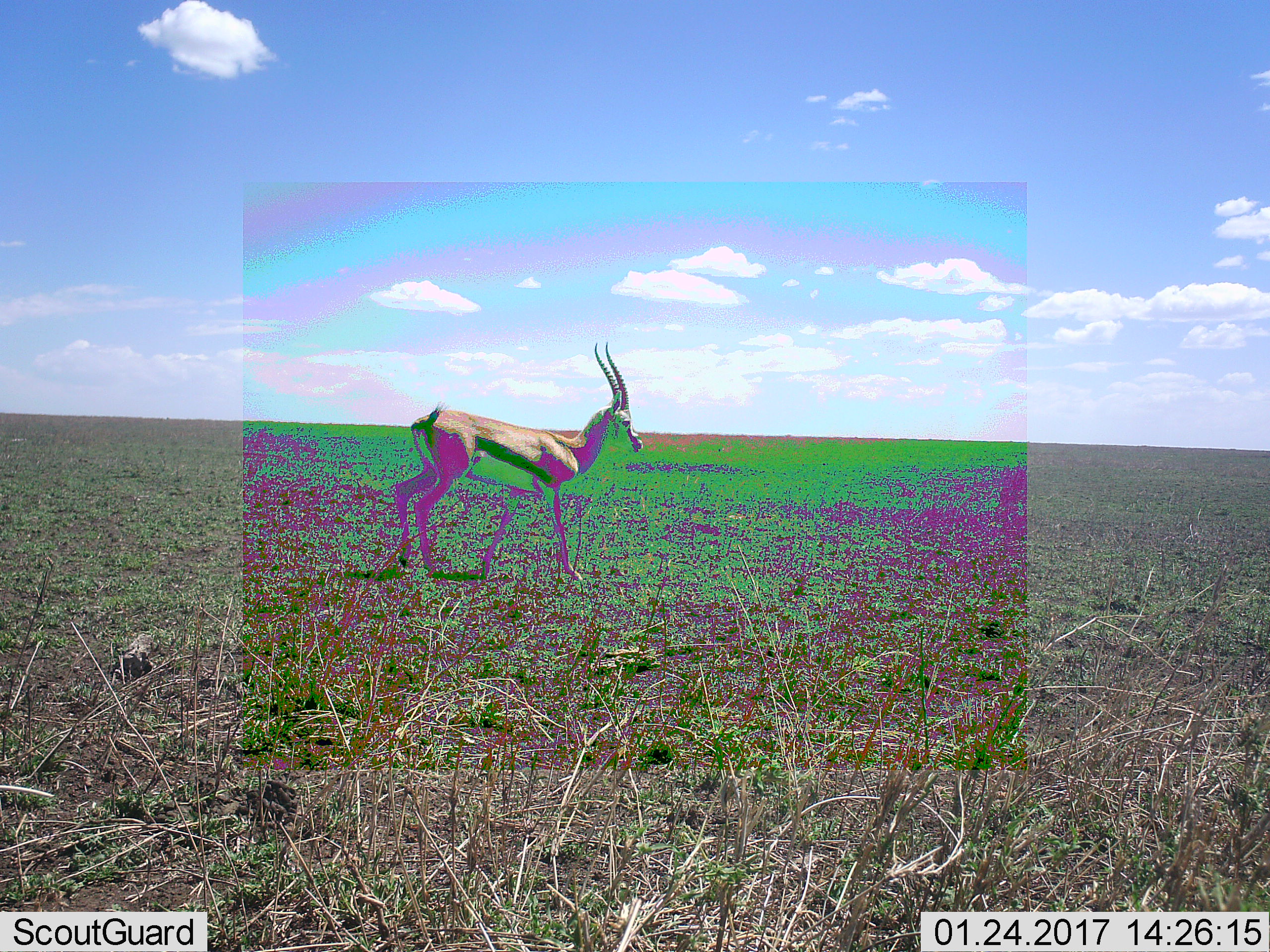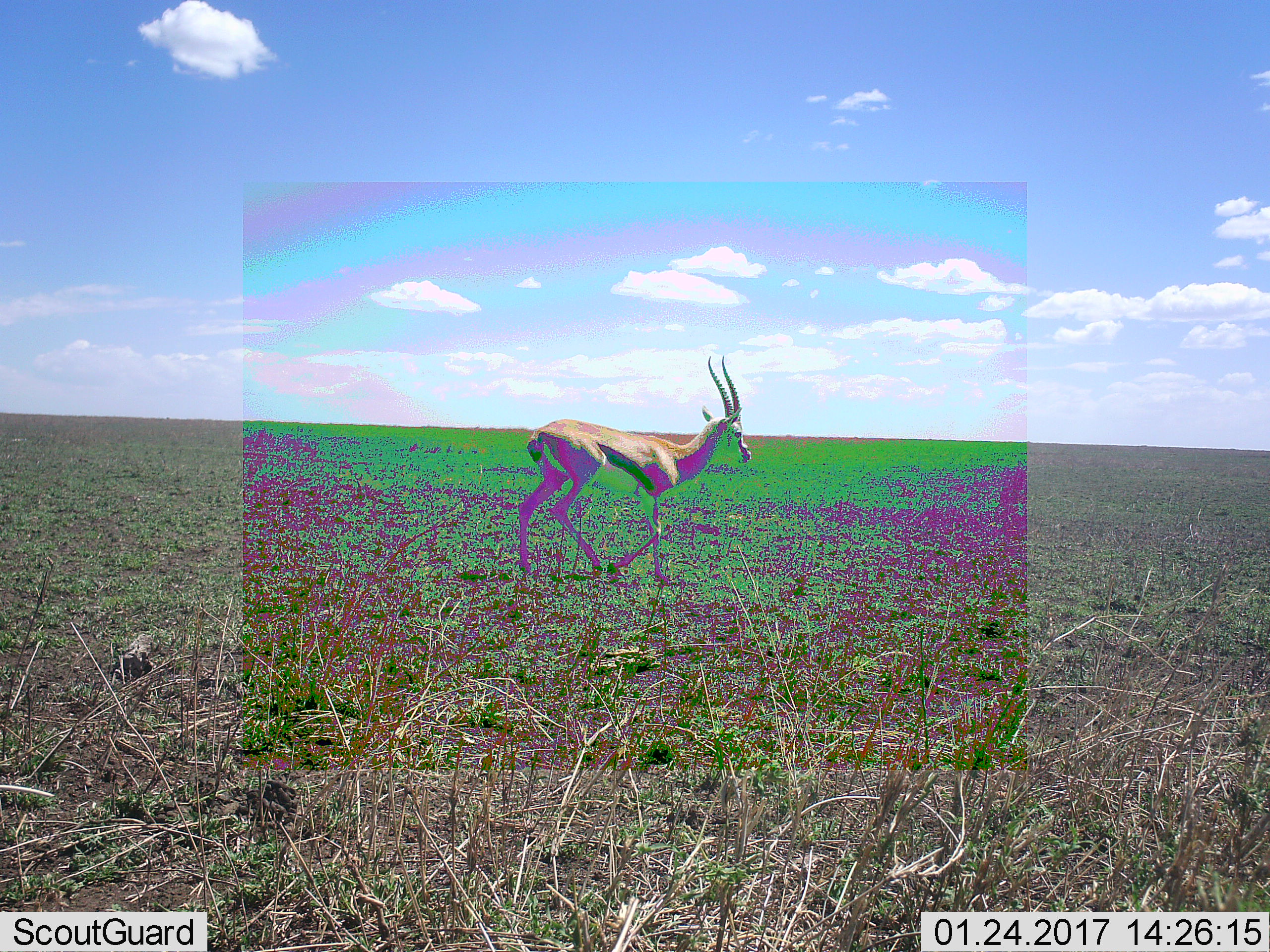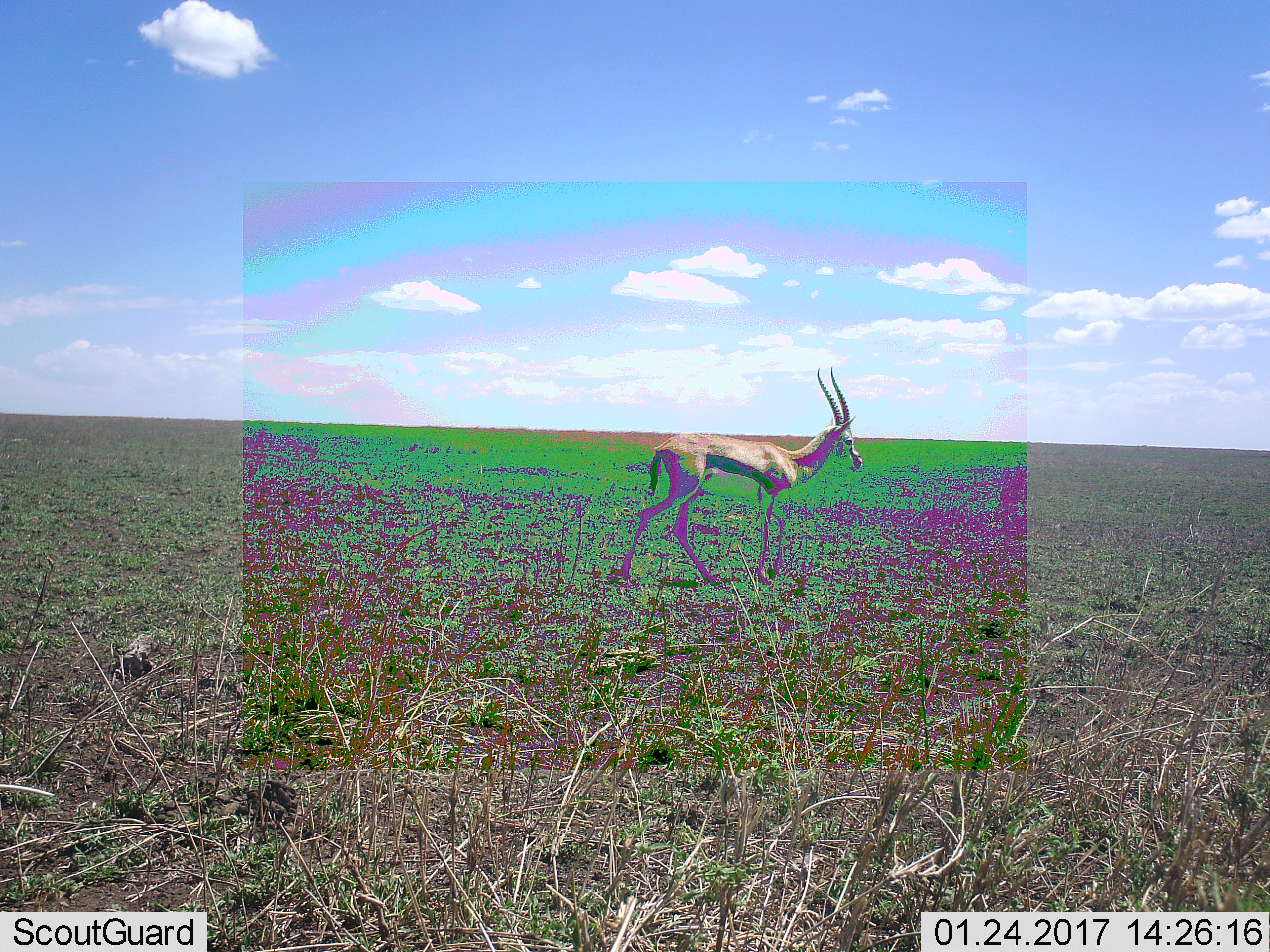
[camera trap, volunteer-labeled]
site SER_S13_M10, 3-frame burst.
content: unidentified animal